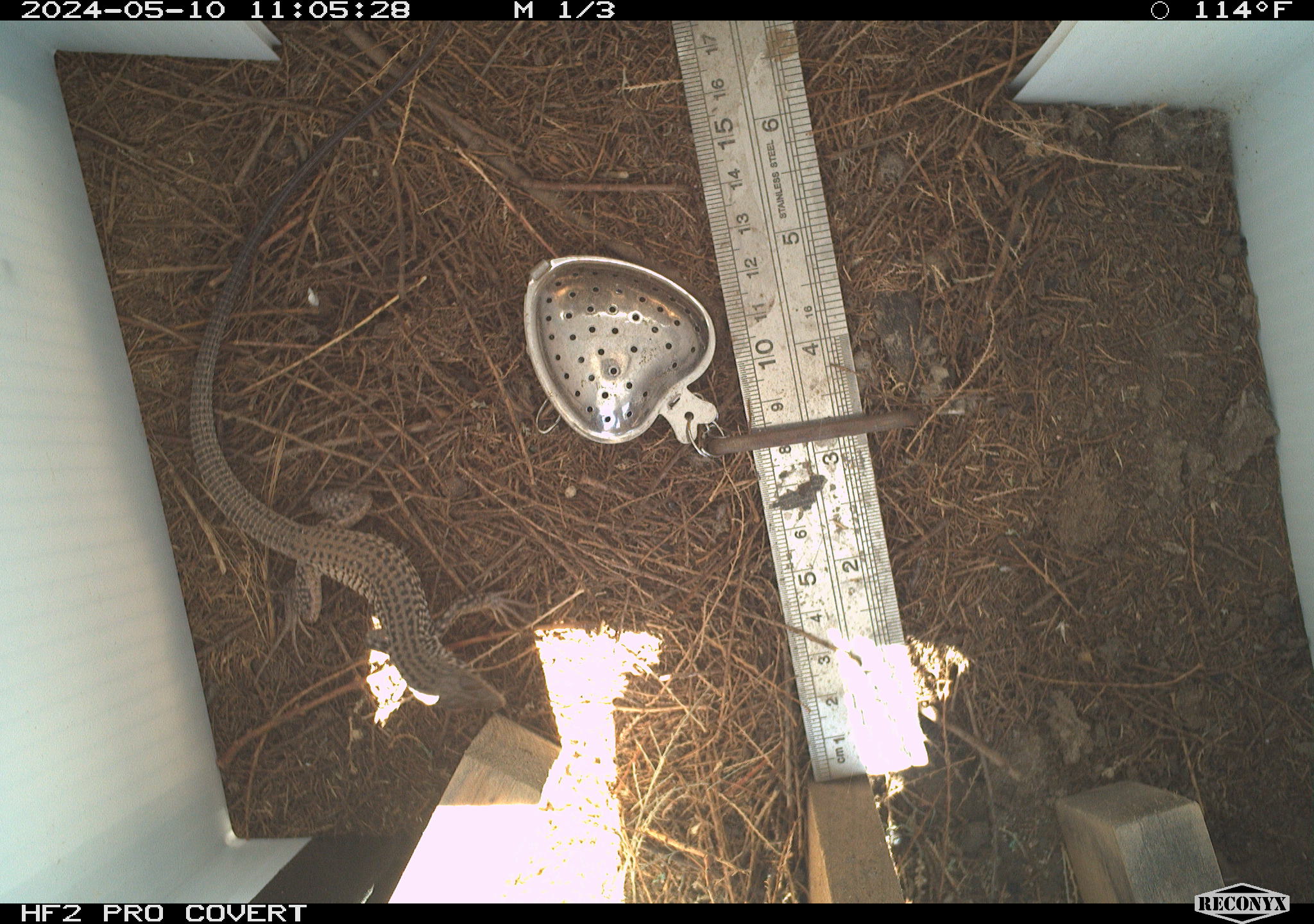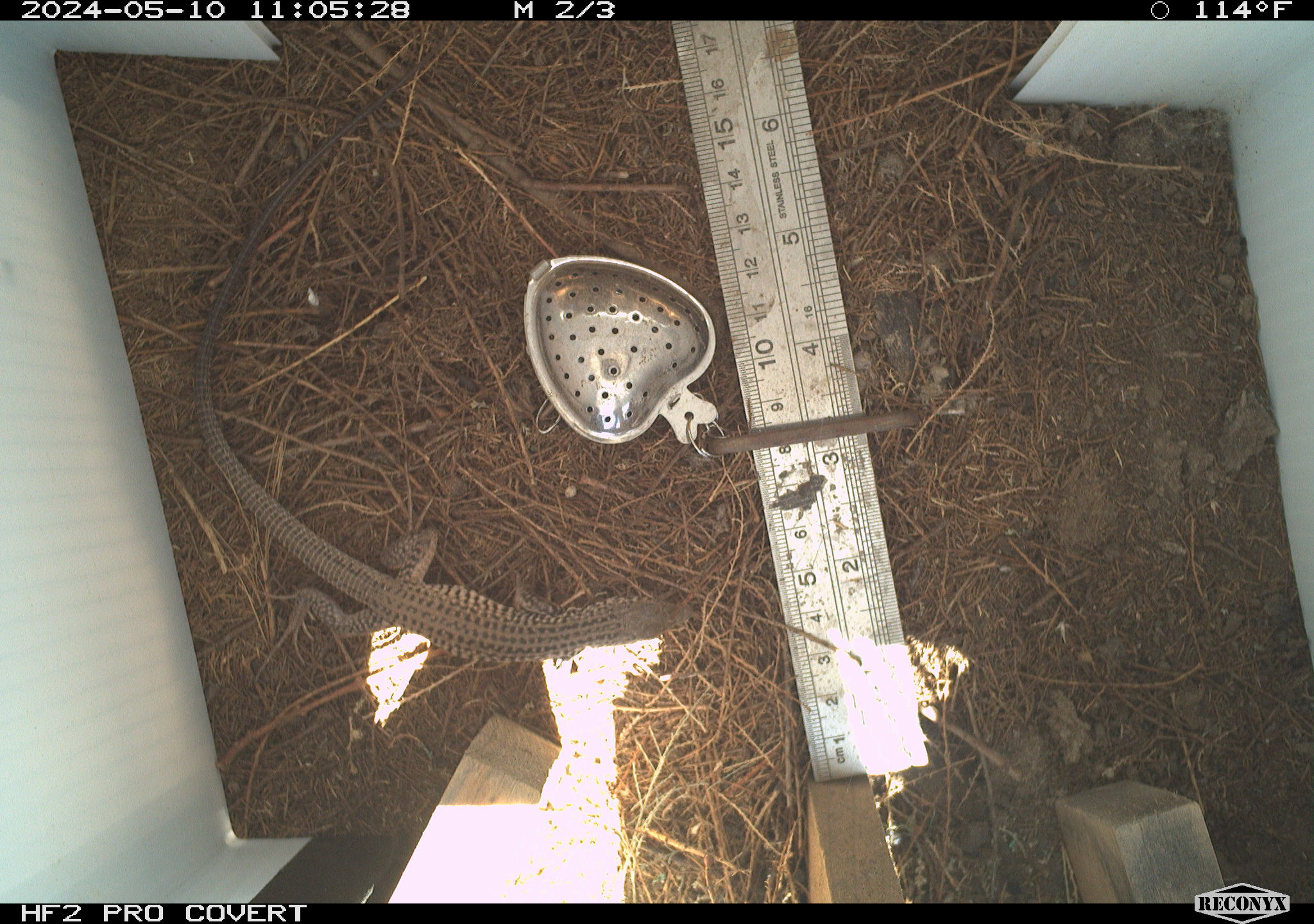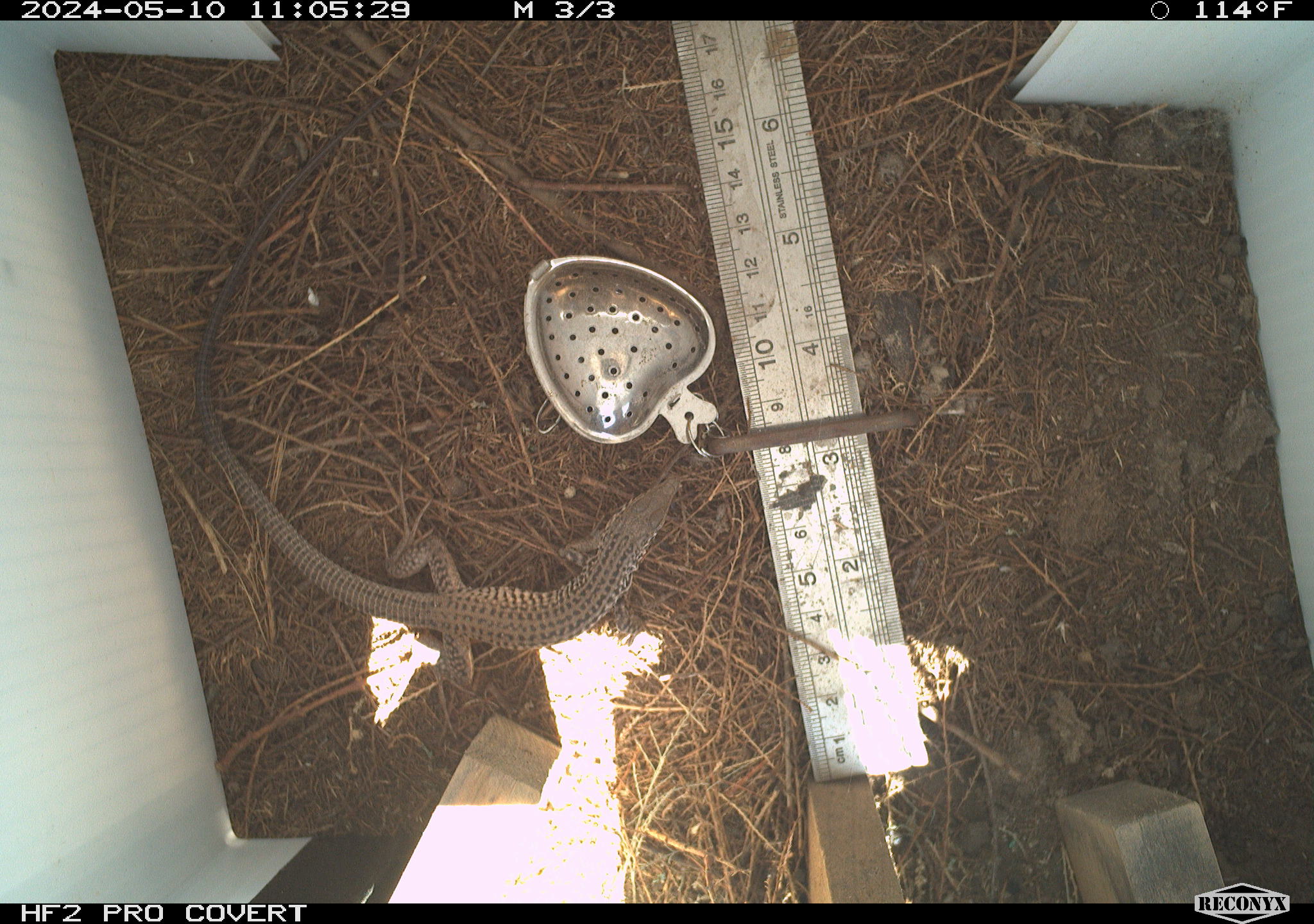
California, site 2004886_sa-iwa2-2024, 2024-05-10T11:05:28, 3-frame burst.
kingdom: Animalia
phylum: Chordata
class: Reptilia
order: Squamata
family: Teiidae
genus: Aspidoscelis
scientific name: Aspidoscelis tigris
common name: western whiptail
Western whiptail (Aspidoscelis tigris).